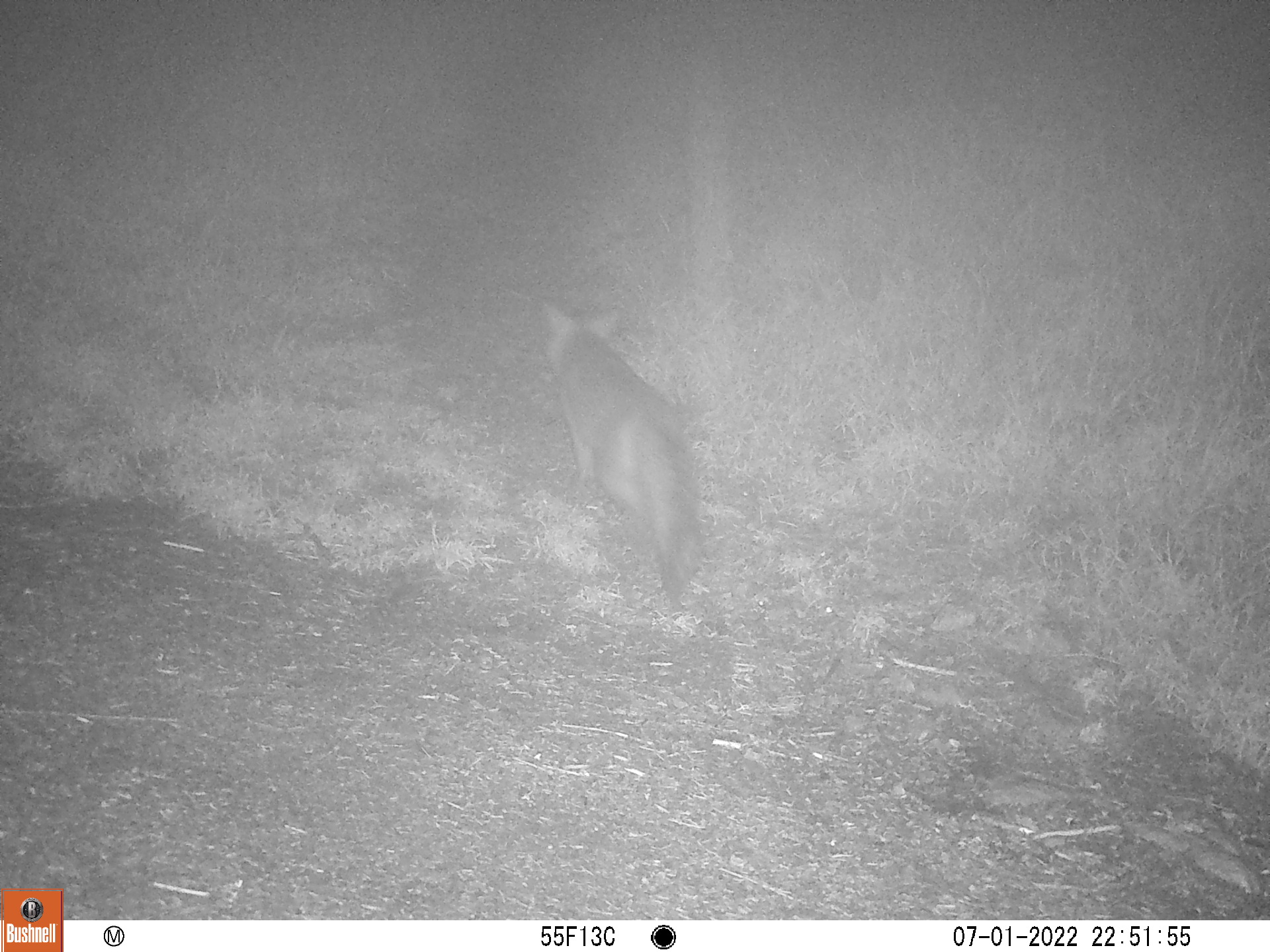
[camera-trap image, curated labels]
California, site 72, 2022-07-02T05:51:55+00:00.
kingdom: Animalia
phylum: Chordata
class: Mammalia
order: Carnivora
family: Canidae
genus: Urocyon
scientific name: Urocyon cinereoargenteus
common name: gray fox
Gray fox (Urocyon cinereoargenteus).